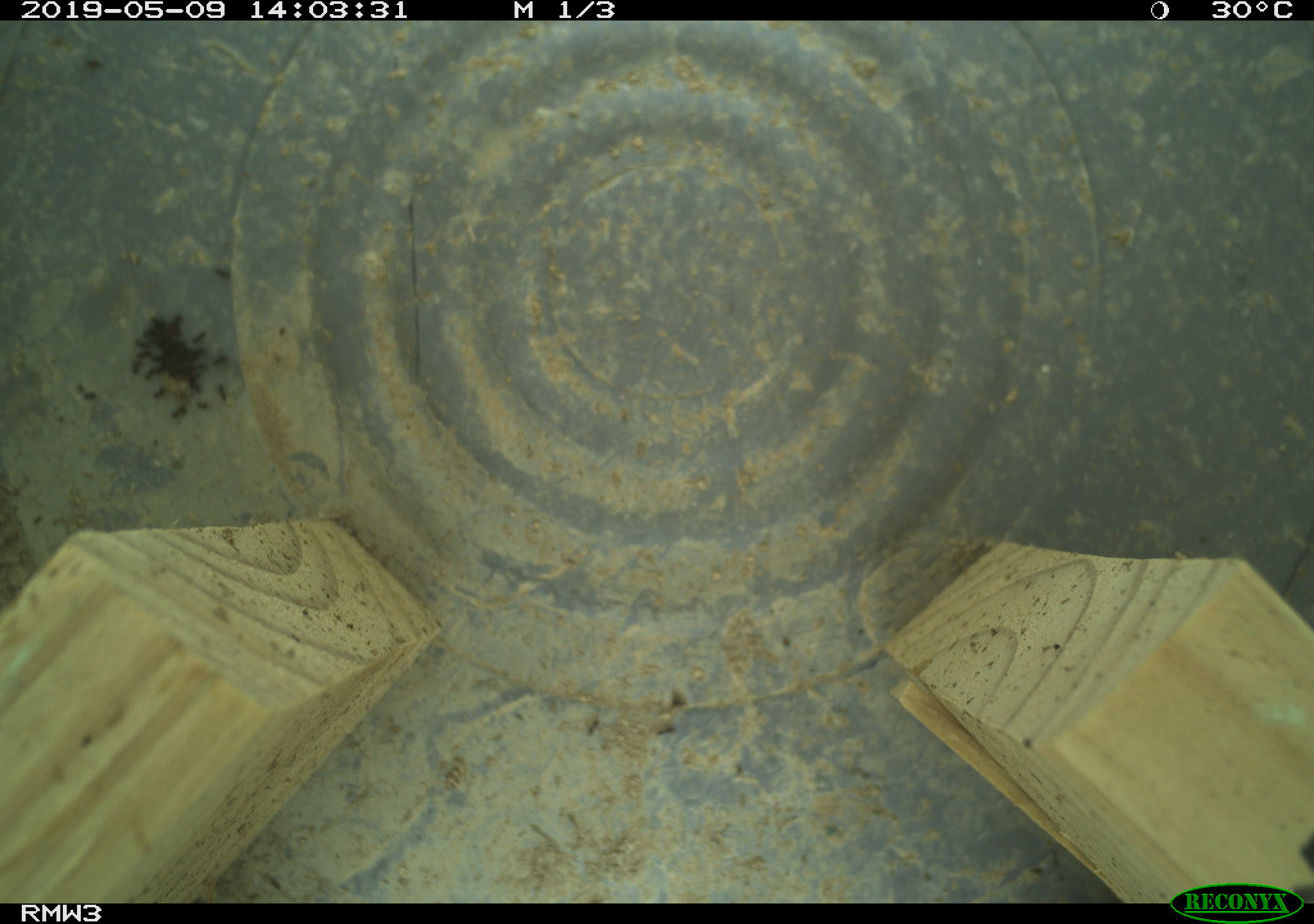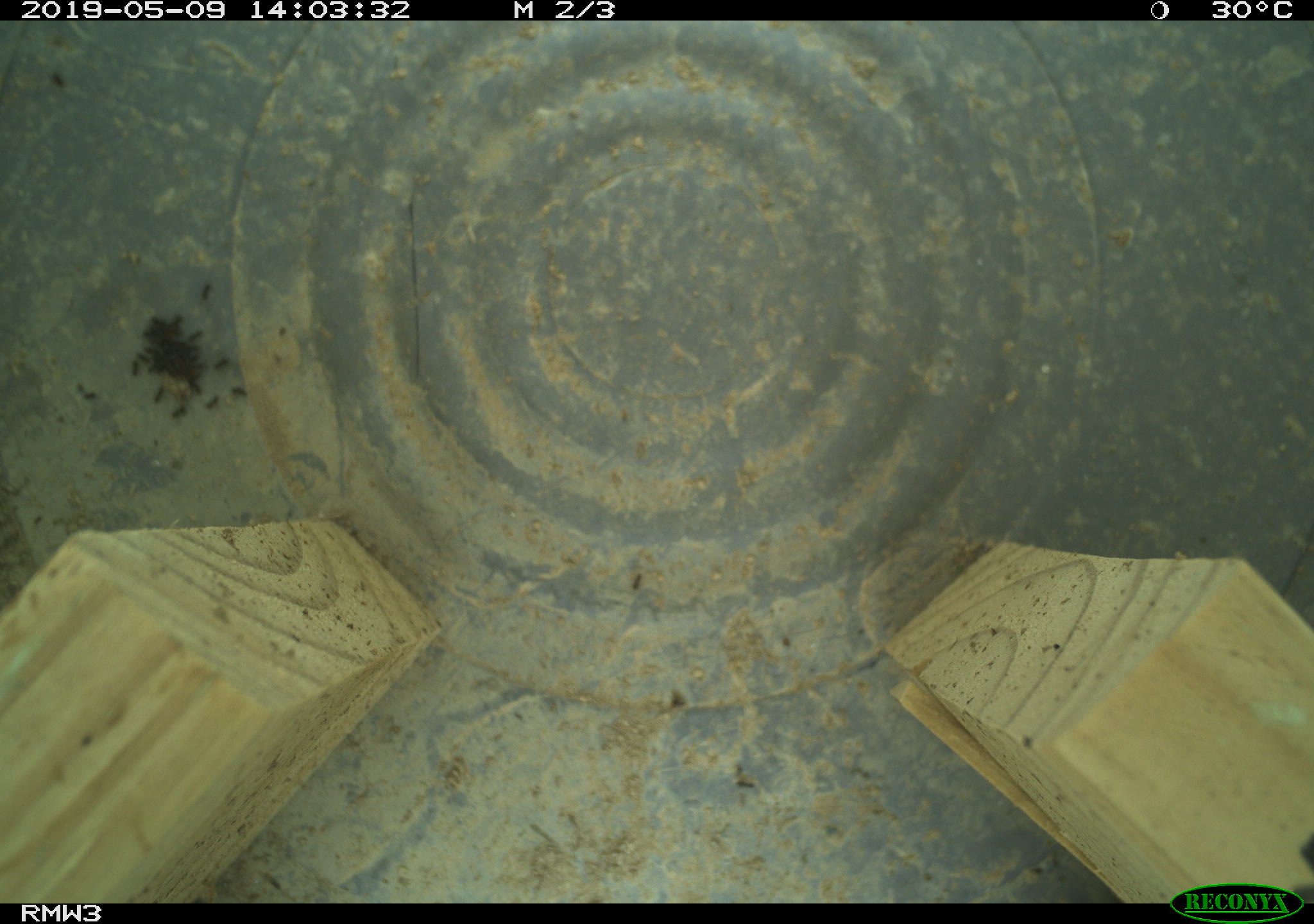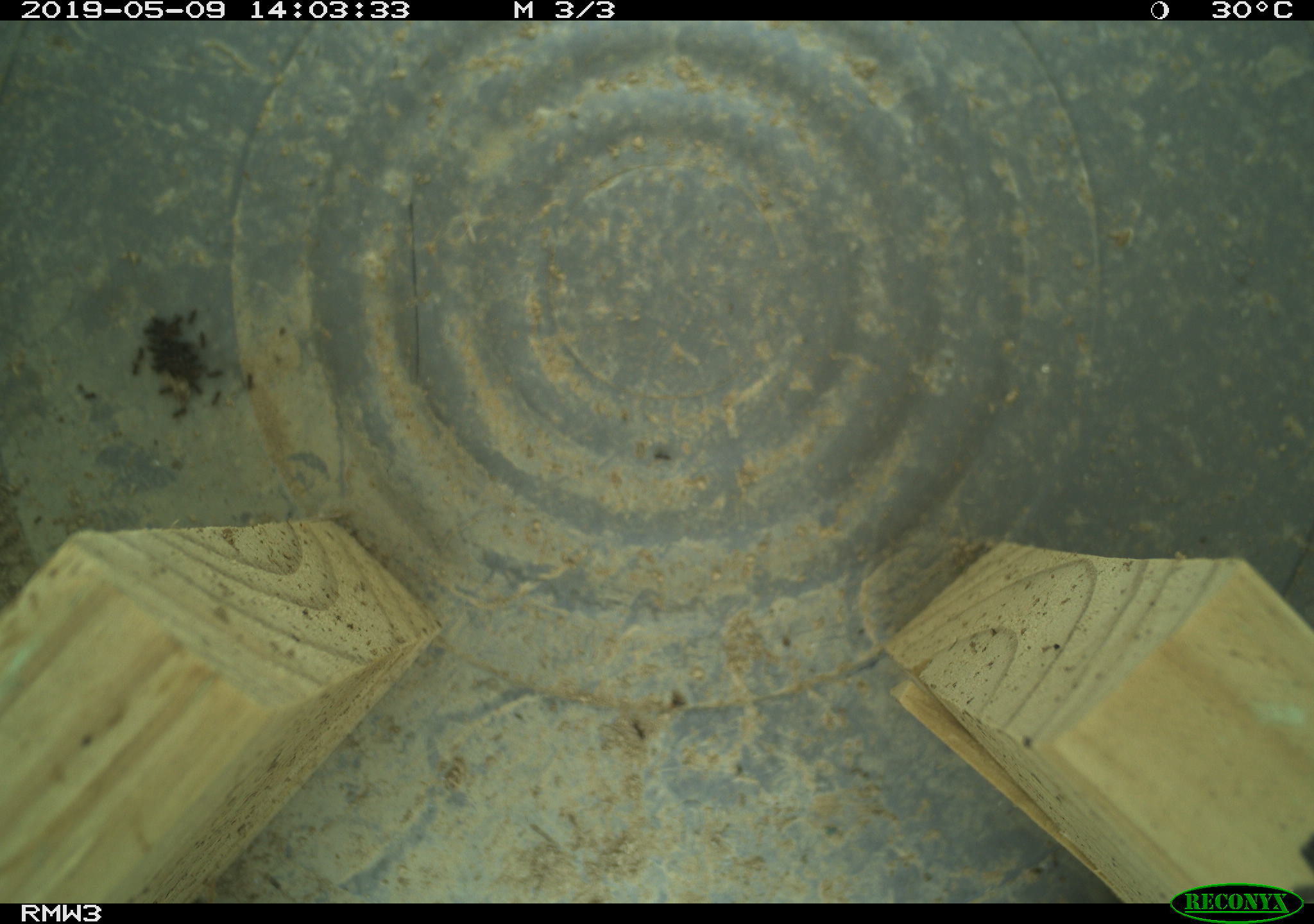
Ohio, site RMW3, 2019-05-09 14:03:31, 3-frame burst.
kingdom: Animalia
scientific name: Animalia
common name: animal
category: invertebrate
Invertebrate (animal) (Animalia).